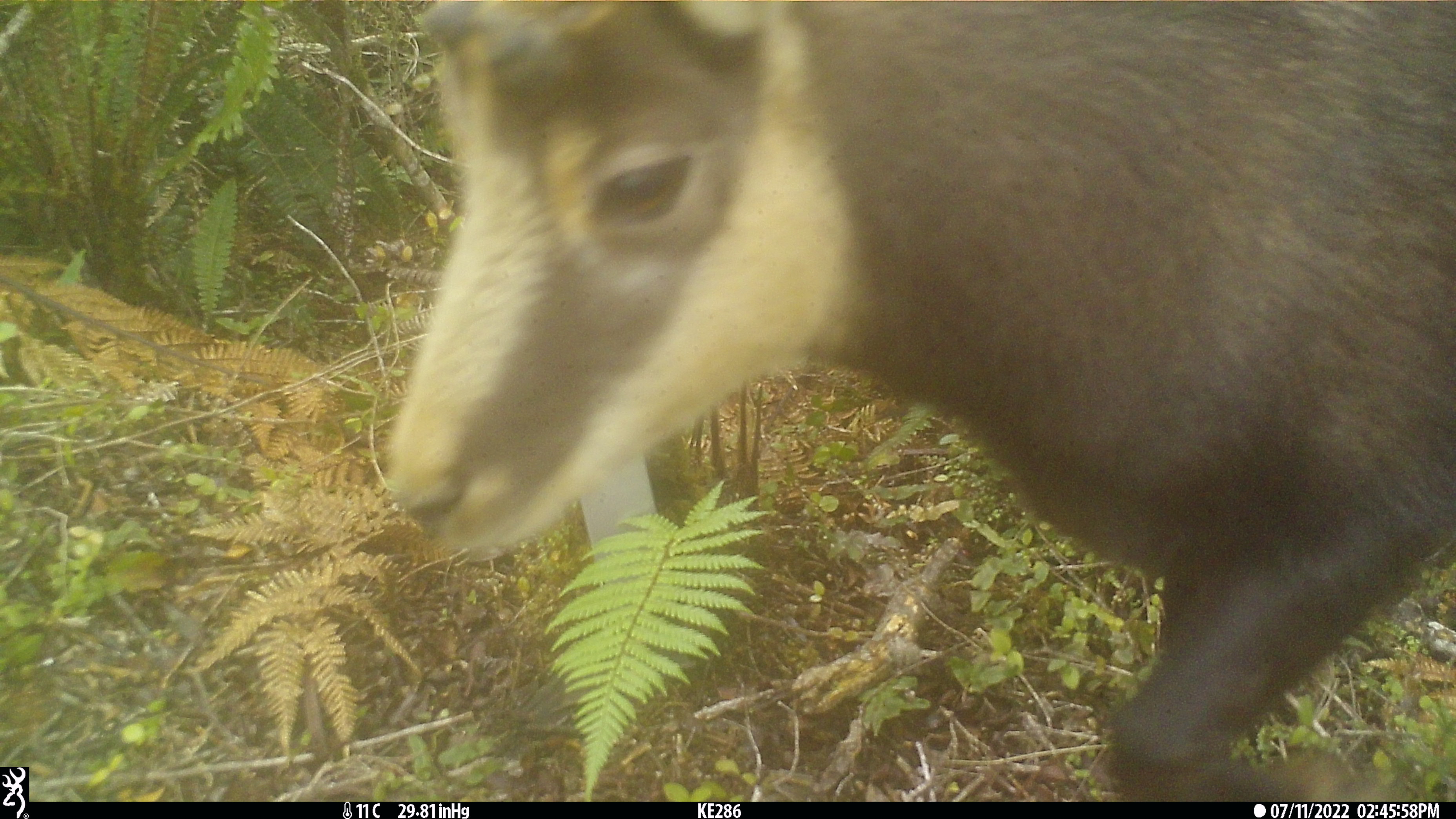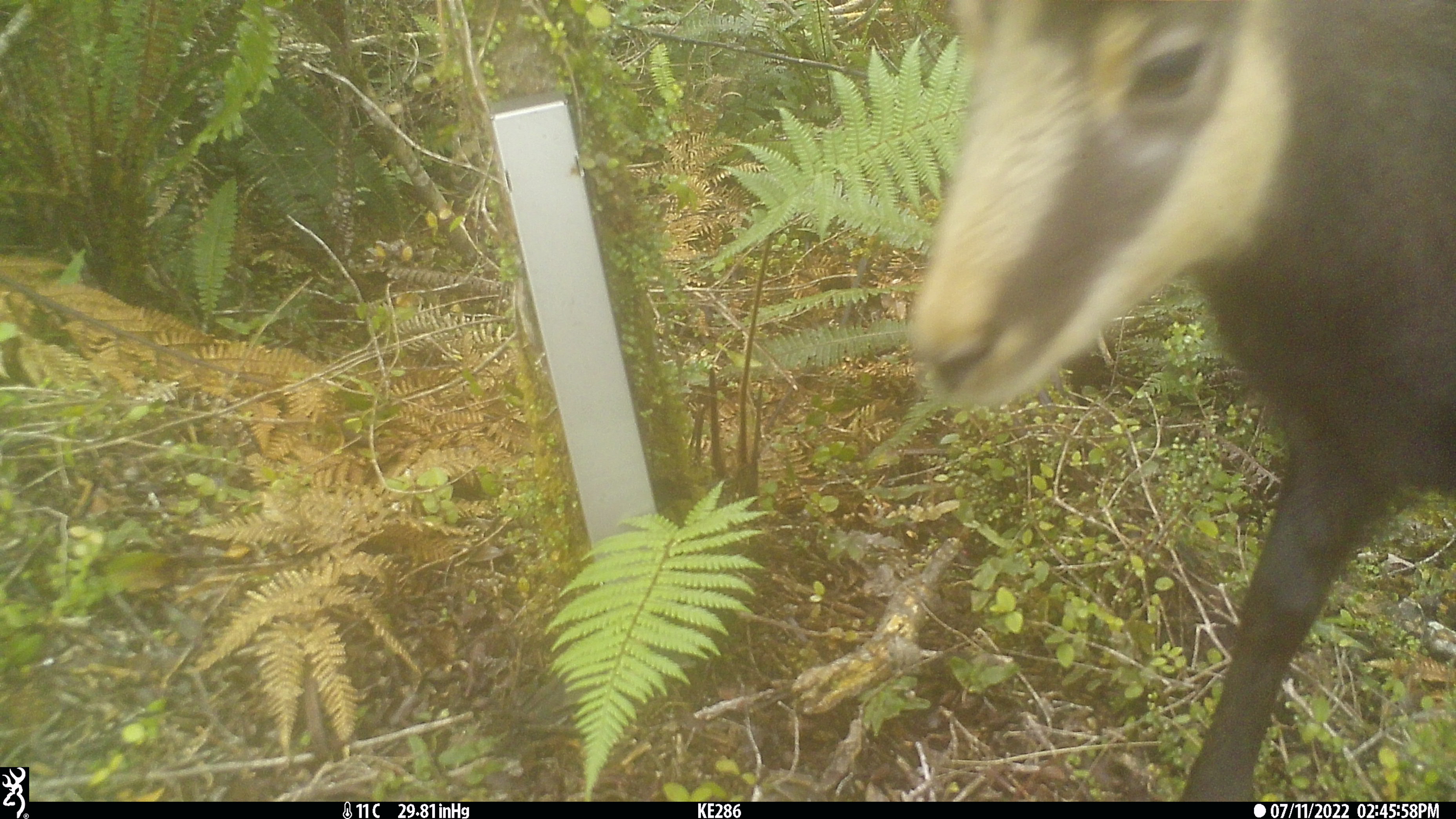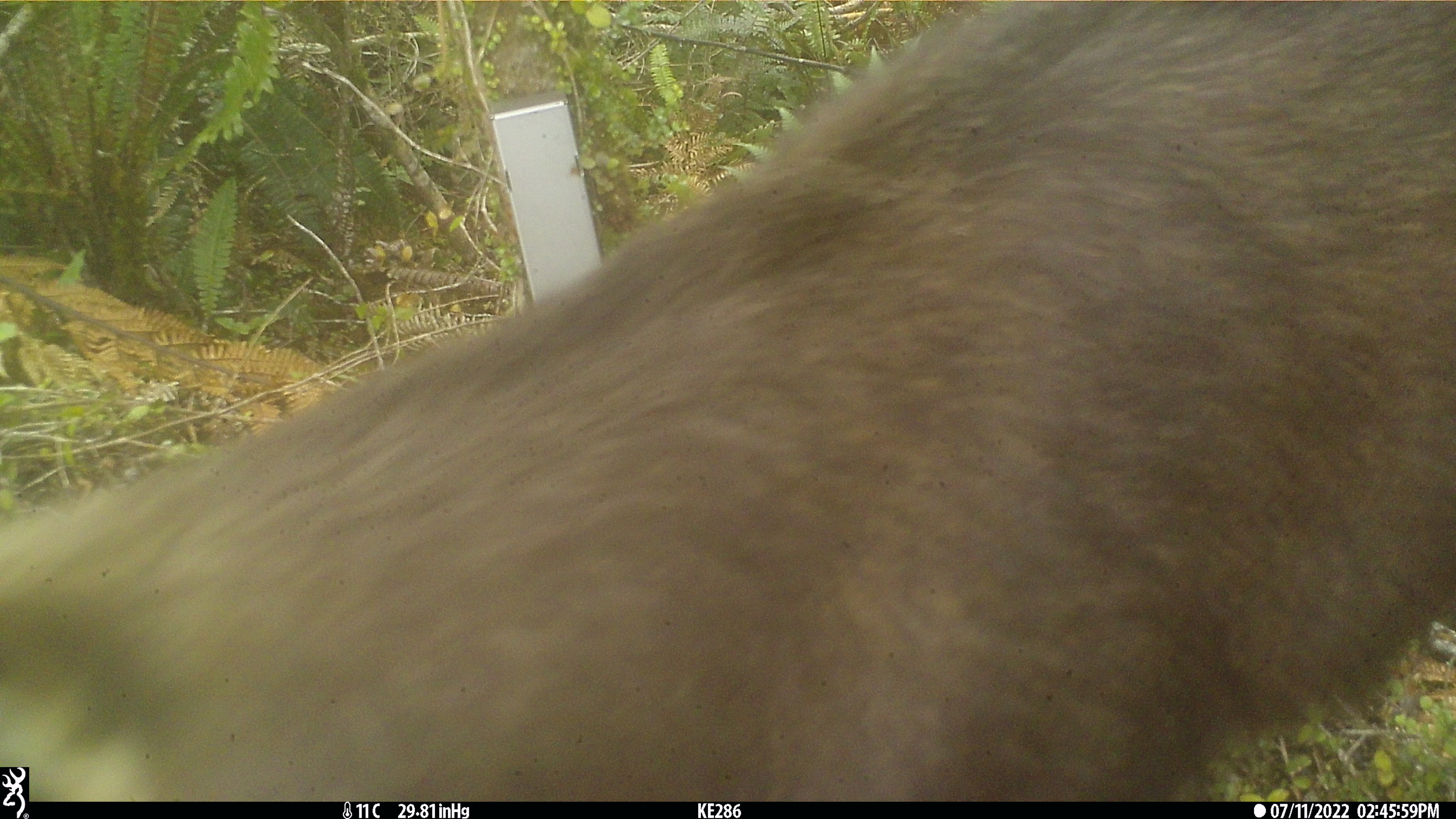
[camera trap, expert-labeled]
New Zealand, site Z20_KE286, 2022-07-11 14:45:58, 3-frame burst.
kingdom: Animalia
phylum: Chordata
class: Mammalia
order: Artiodactyla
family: Bovidae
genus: Rupicapra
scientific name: Rupicapra rupicapra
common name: alpine chamois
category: chamois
Chamois (alpine chamois) (Rupicapra rupicapra).